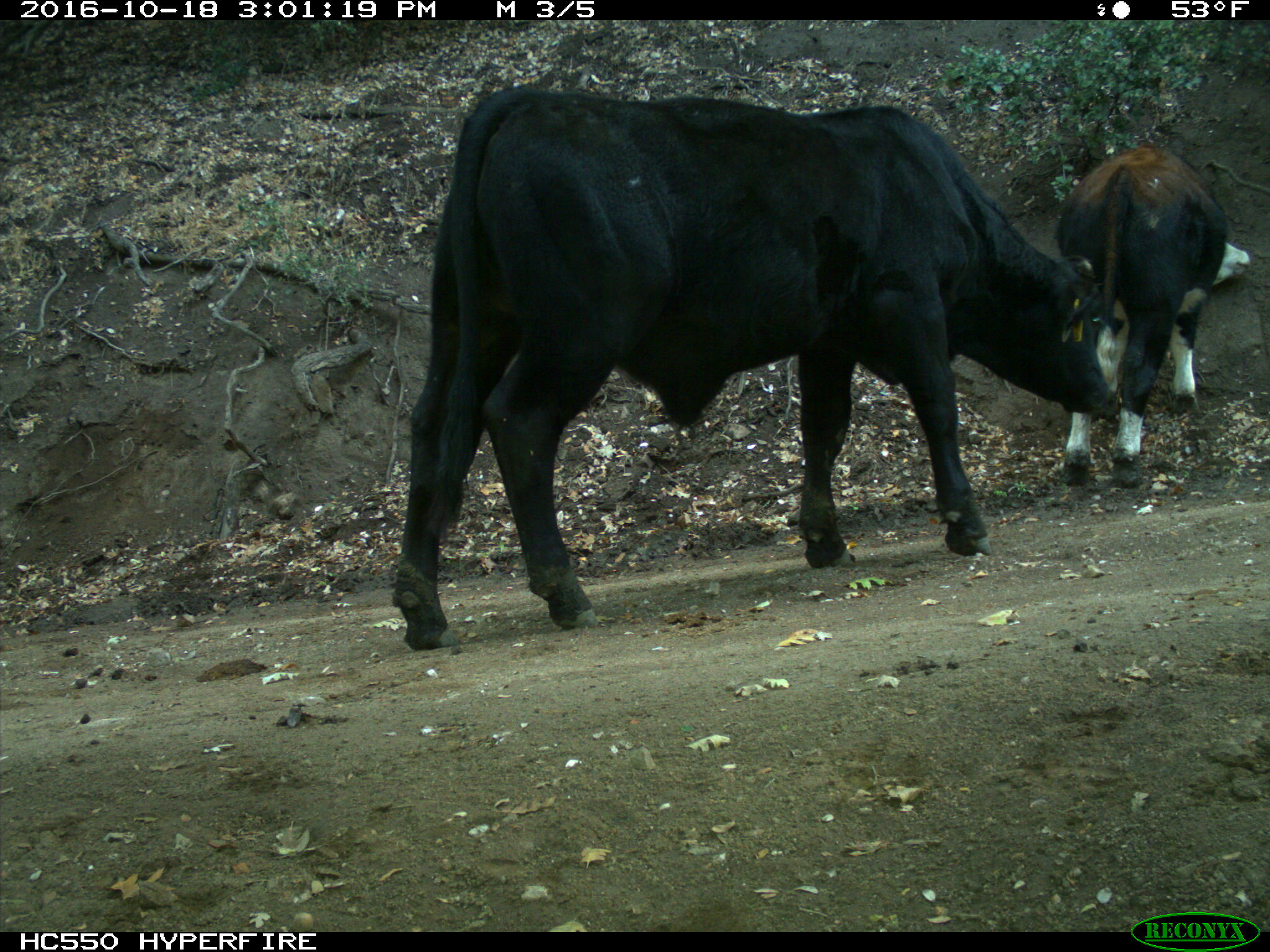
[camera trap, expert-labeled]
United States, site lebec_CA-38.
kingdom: Animalia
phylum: Chordata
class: Mammalia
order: Artiodactyla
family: Bovidae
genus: Bos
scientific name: Bos taurus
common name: domestic cow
Bos taurus (domestic cow).